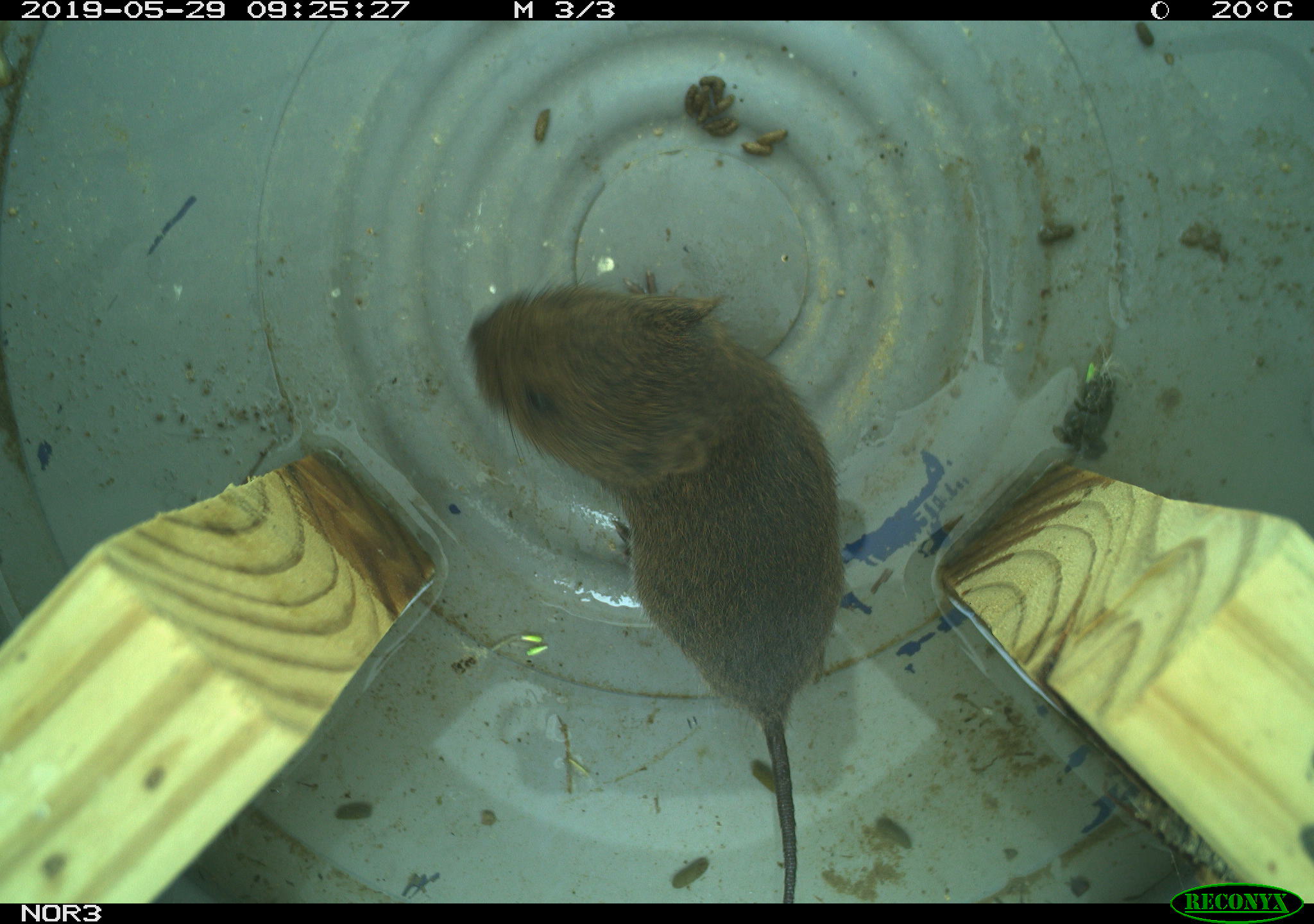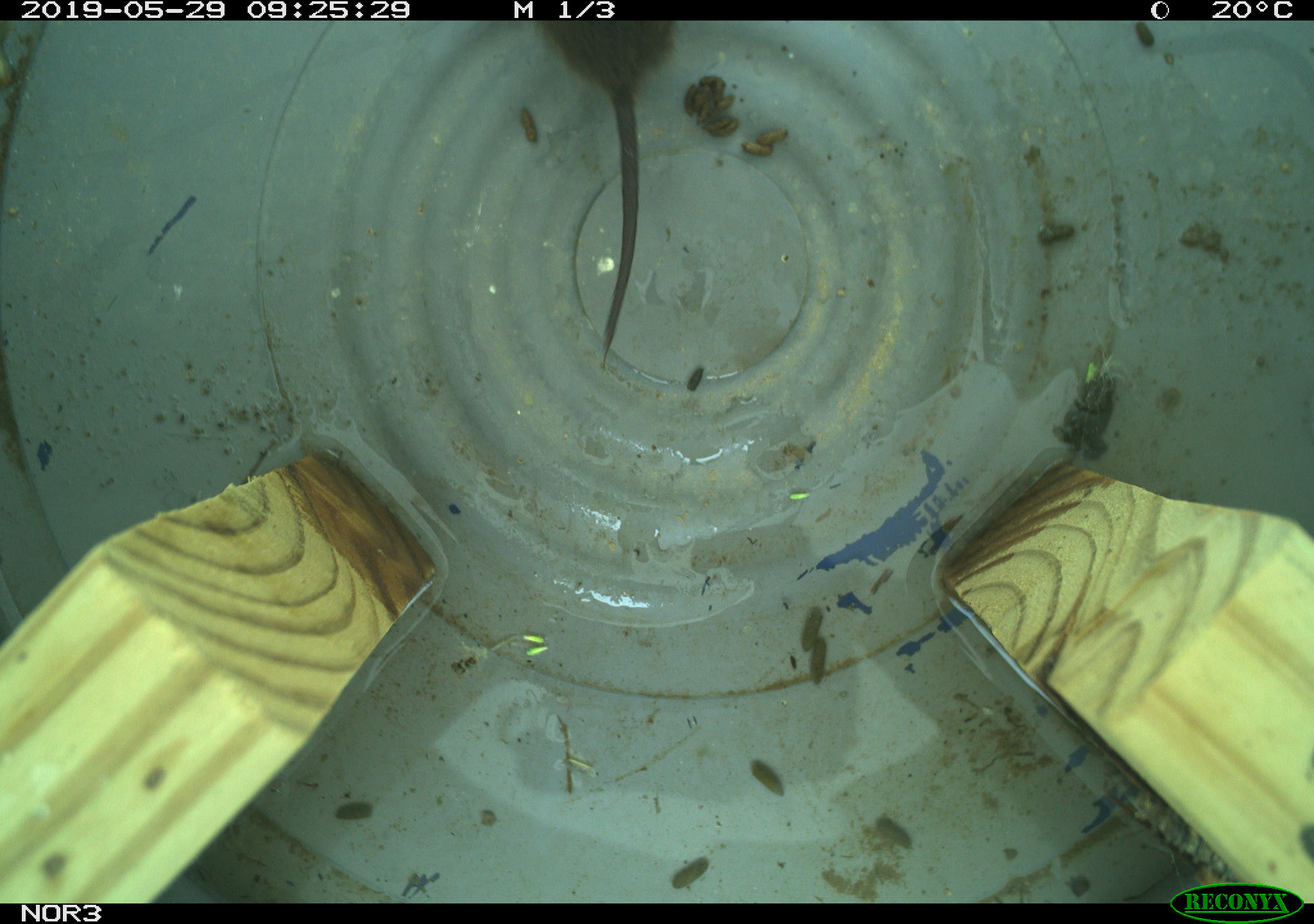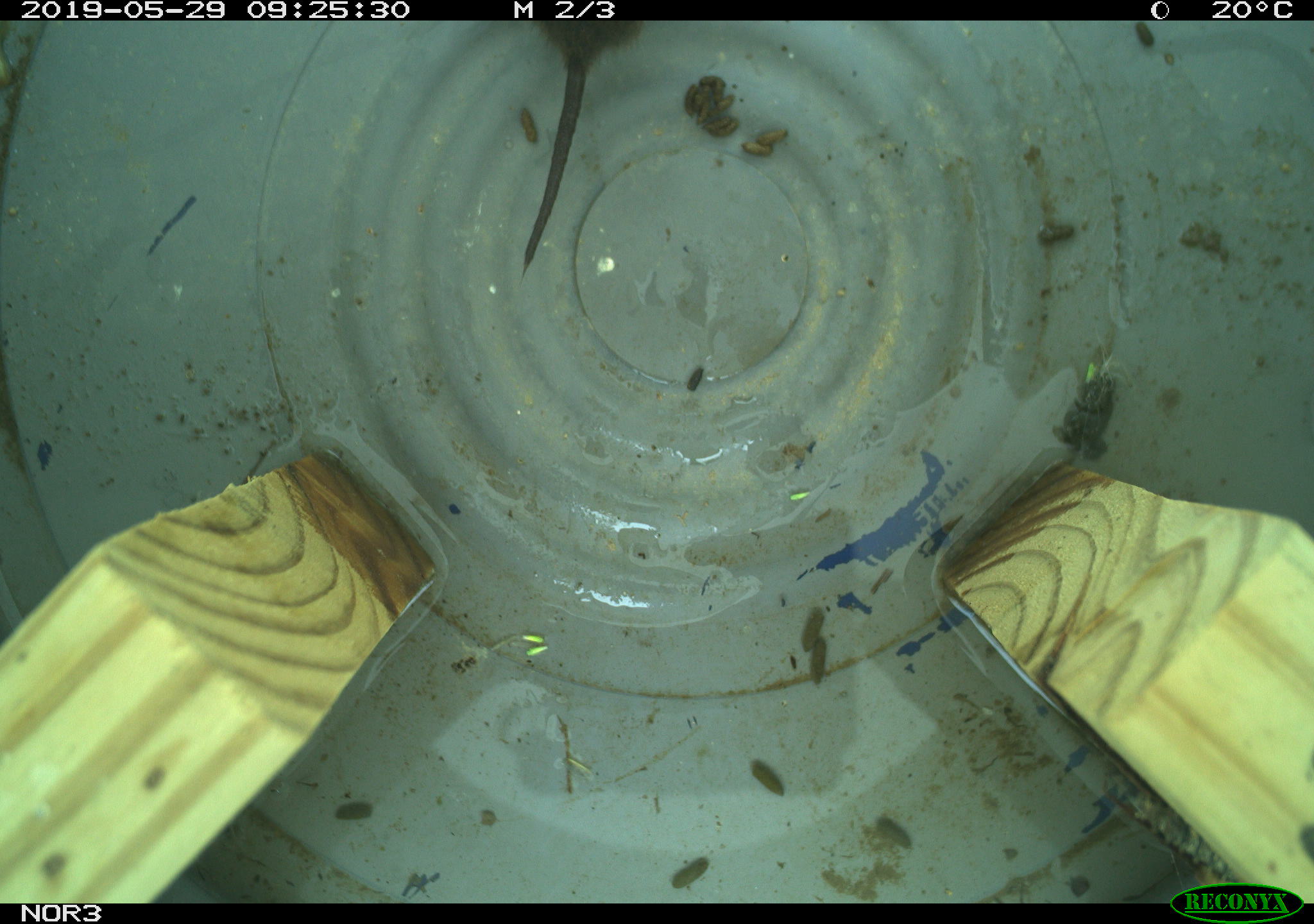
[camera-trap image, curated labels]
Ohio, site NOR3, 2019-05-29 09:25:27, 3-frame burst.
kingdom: Animalia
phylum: Chordata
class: Mammalia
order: Rodentia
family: Cricetidae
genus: Microtus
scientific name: Microtus pennsylvanicus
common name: meadow vole